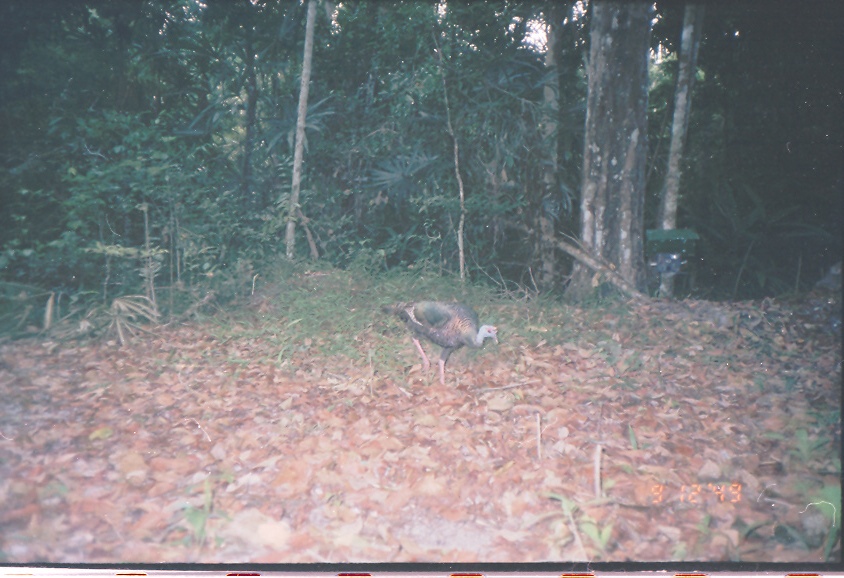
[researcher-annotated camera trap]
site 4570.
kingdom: Animalia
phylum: Chordata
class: Aves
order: Galliformes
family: Phasianidae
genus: Meleagris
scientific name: Meleagris ocellata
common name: ocellated turkey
Meleagris ocellata (ocellated turkey), count 1.